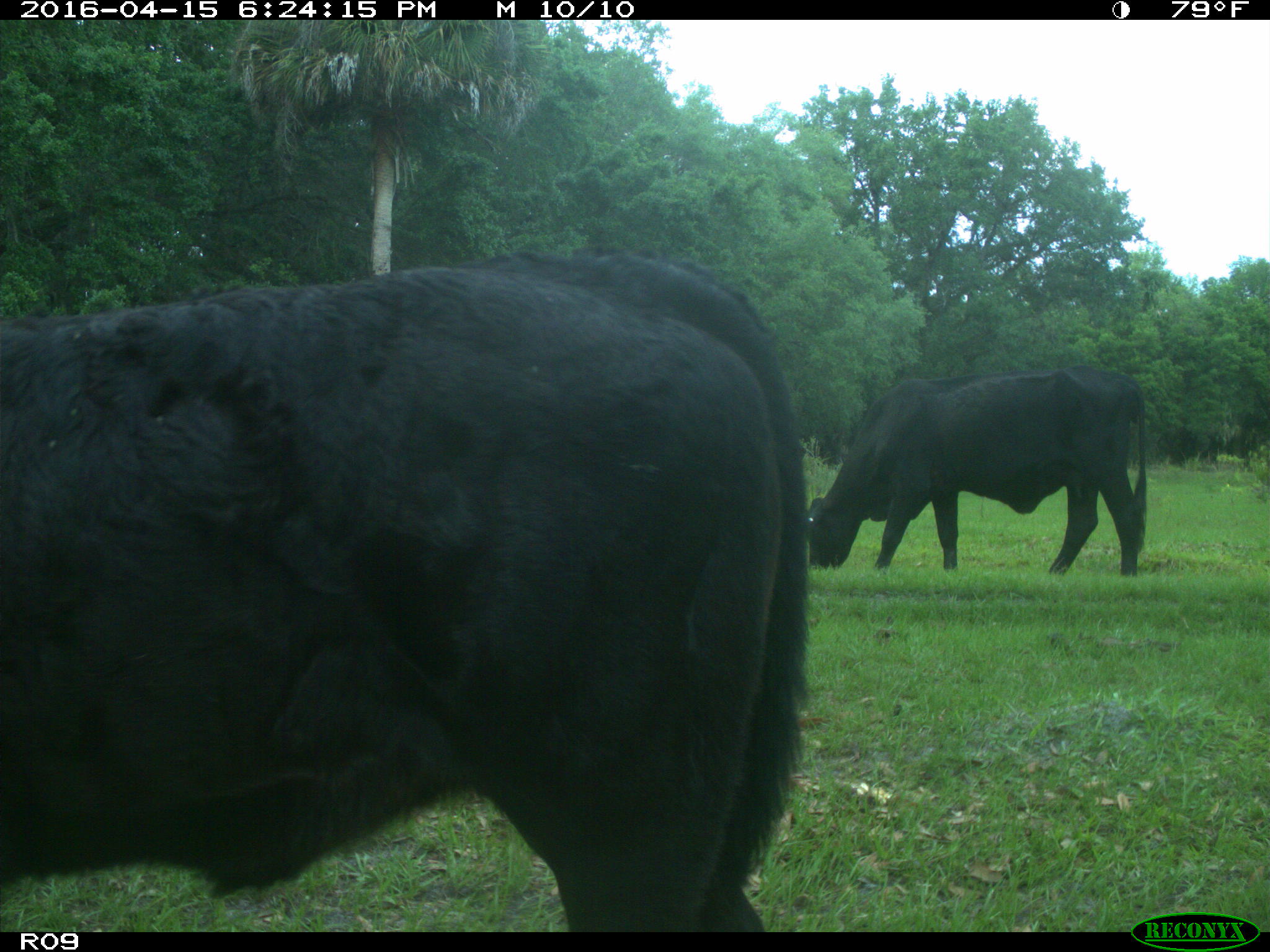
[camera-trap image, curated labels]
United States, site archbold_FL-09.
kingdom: Animalia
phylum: Chordata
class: Mammalia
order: Artiodactyla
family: Bovidae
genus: Bos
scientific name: Bos taurus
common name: domestic cow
Bos taurus (domestic cow).